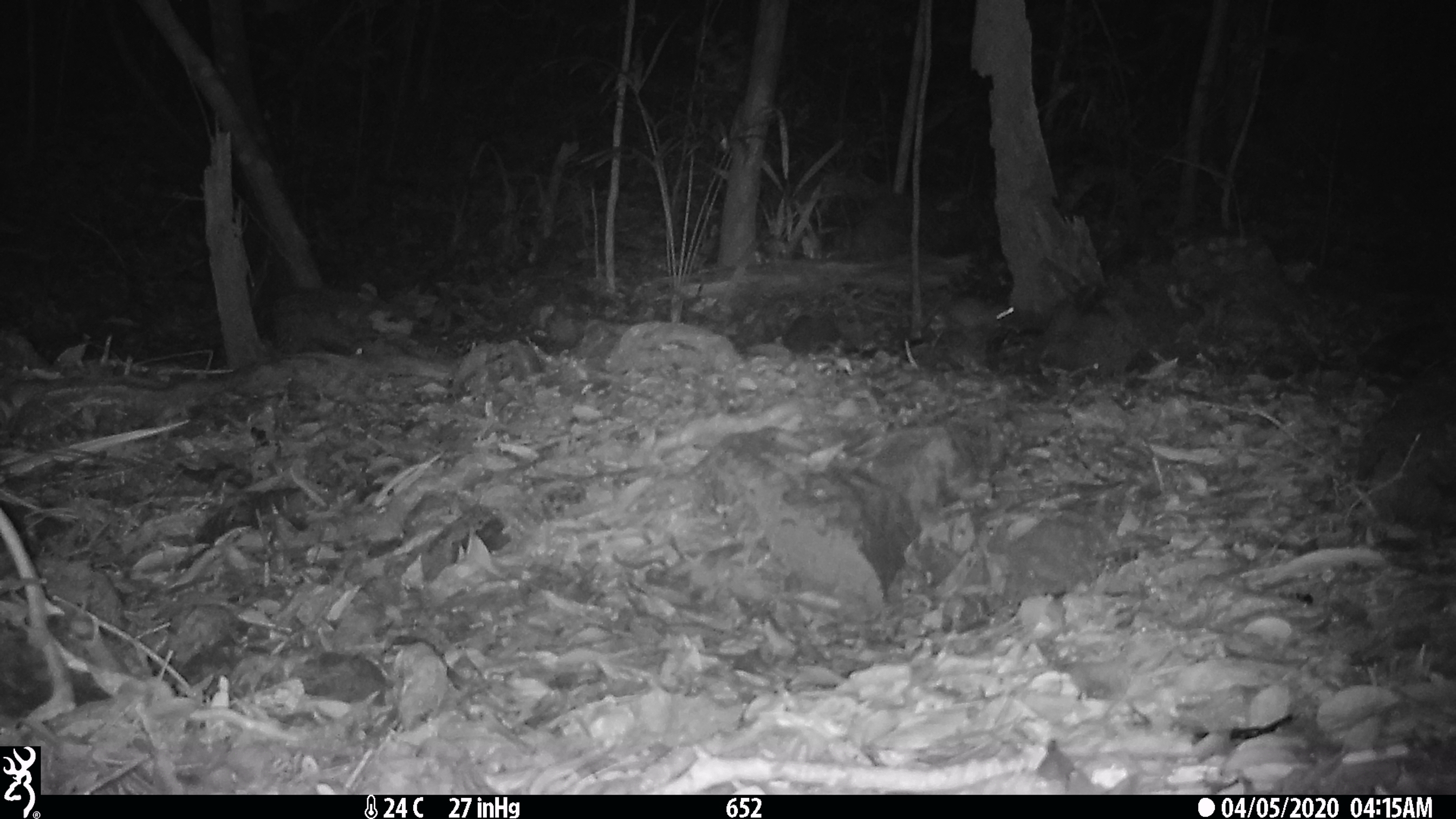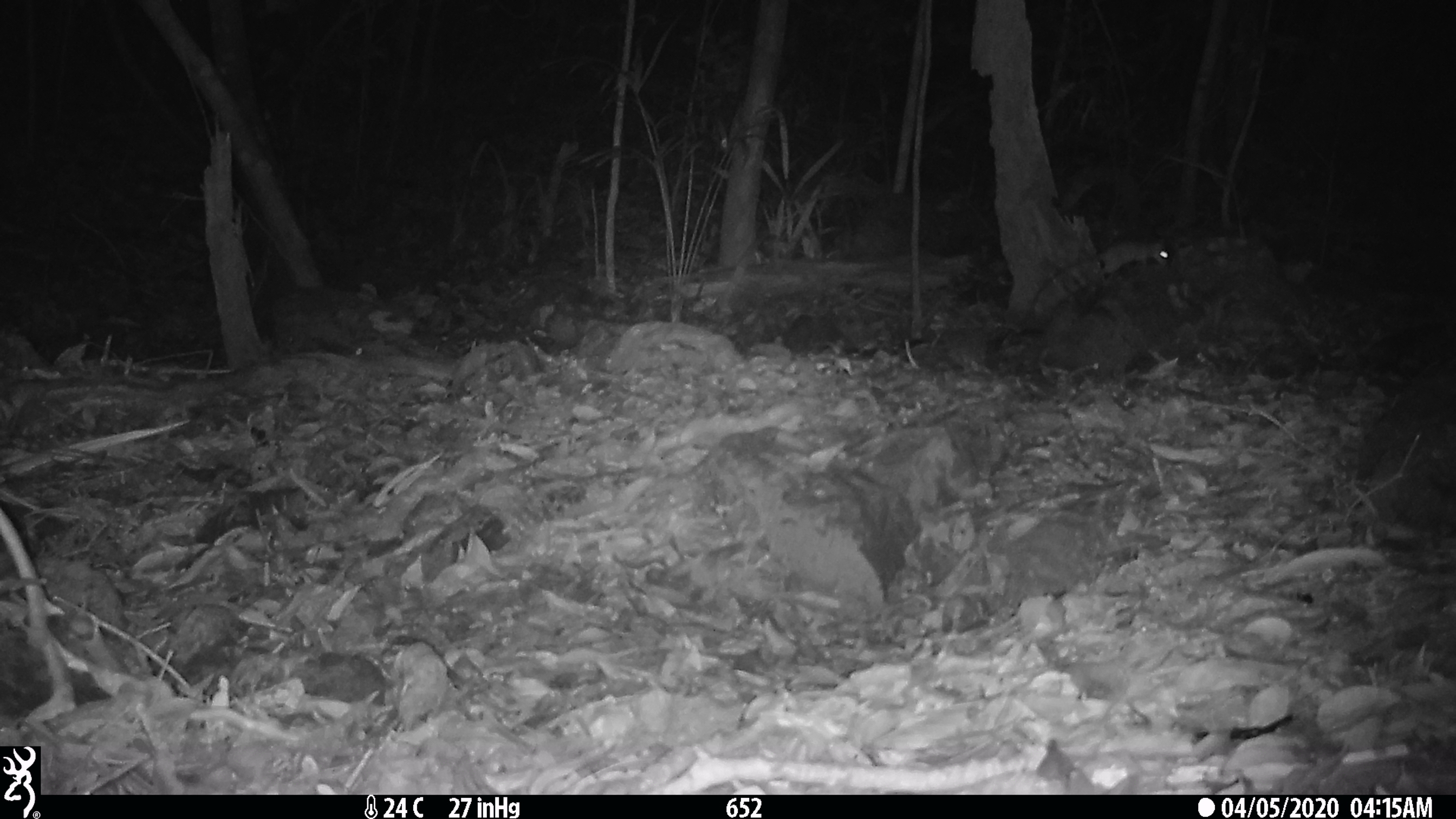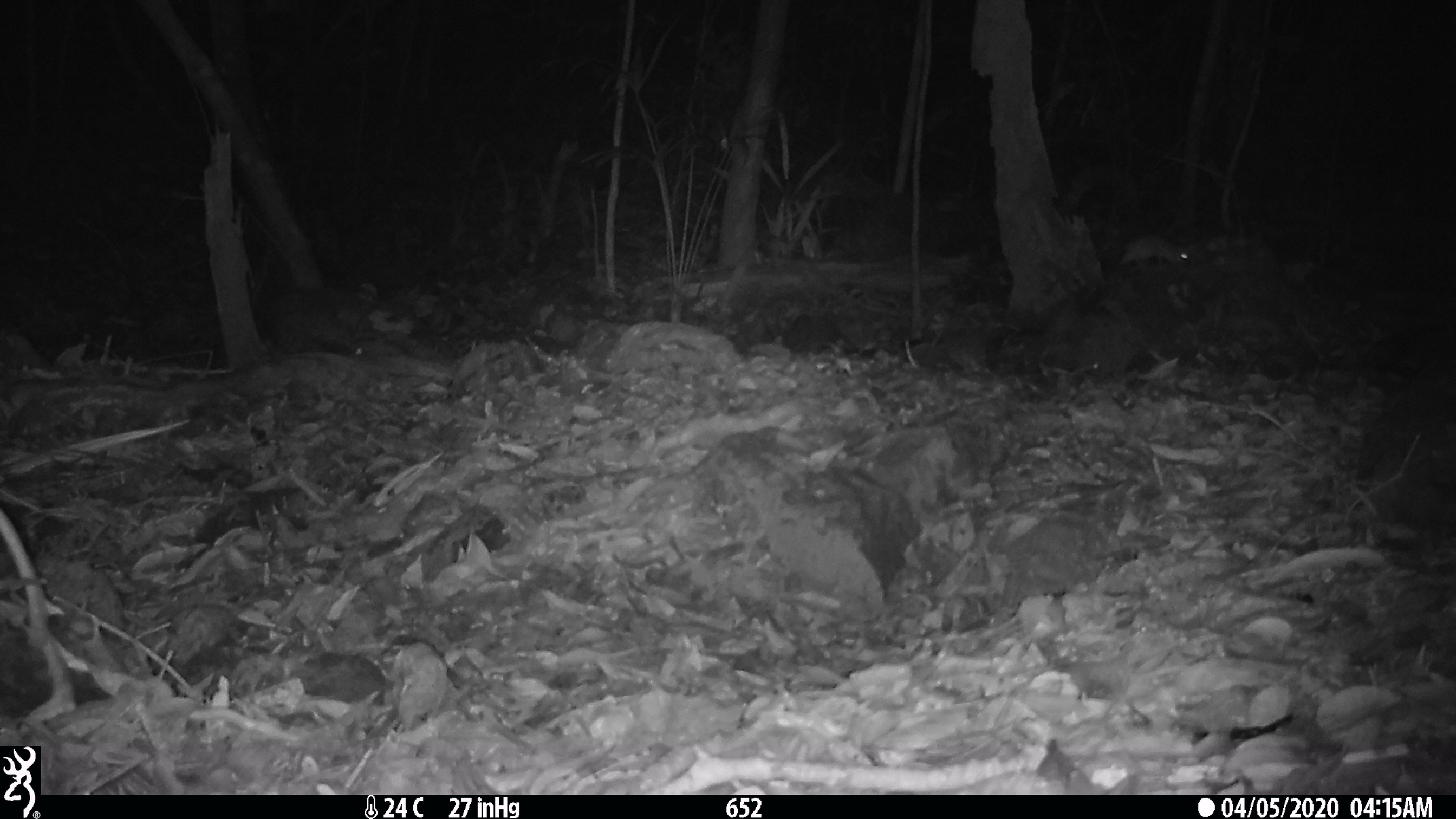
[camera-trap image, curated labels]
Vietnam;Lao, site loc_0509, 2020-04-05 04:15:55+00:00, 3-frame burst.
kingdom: Animalia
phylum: Chordata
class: Mammalia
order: Rodentia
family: Muridae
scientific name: Muridae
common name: old-world mice and rats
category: unidentified murid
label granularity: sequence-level